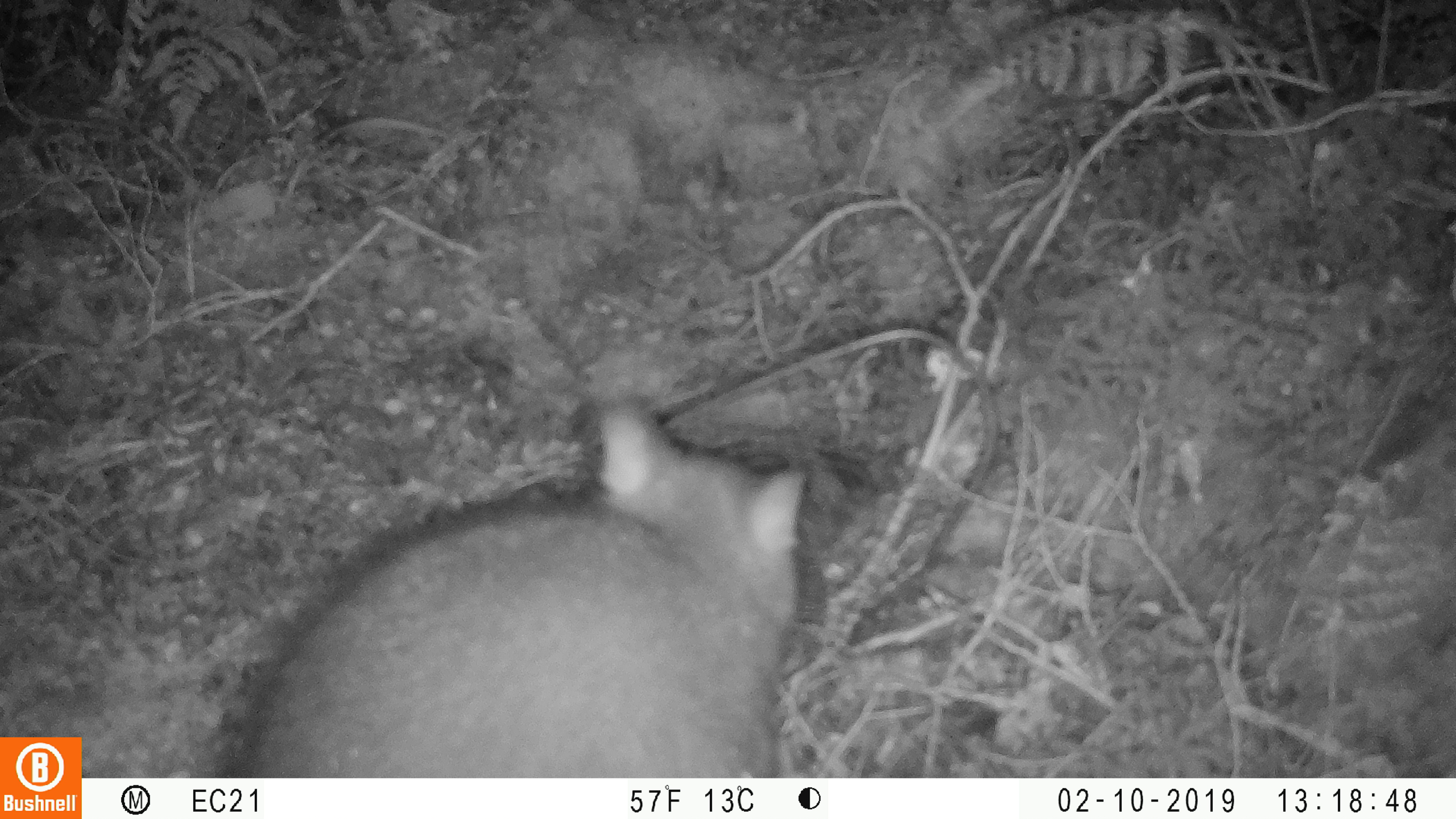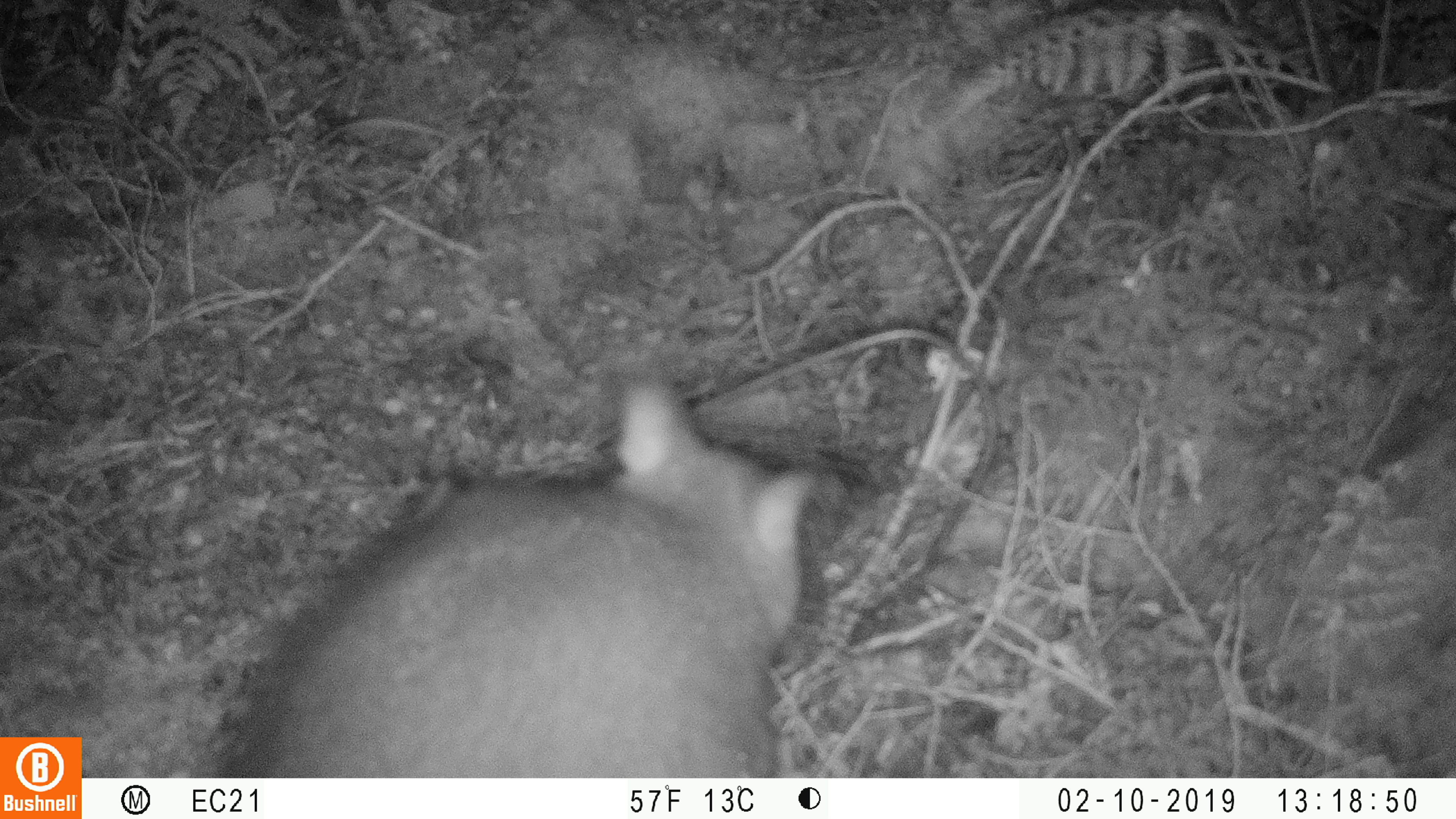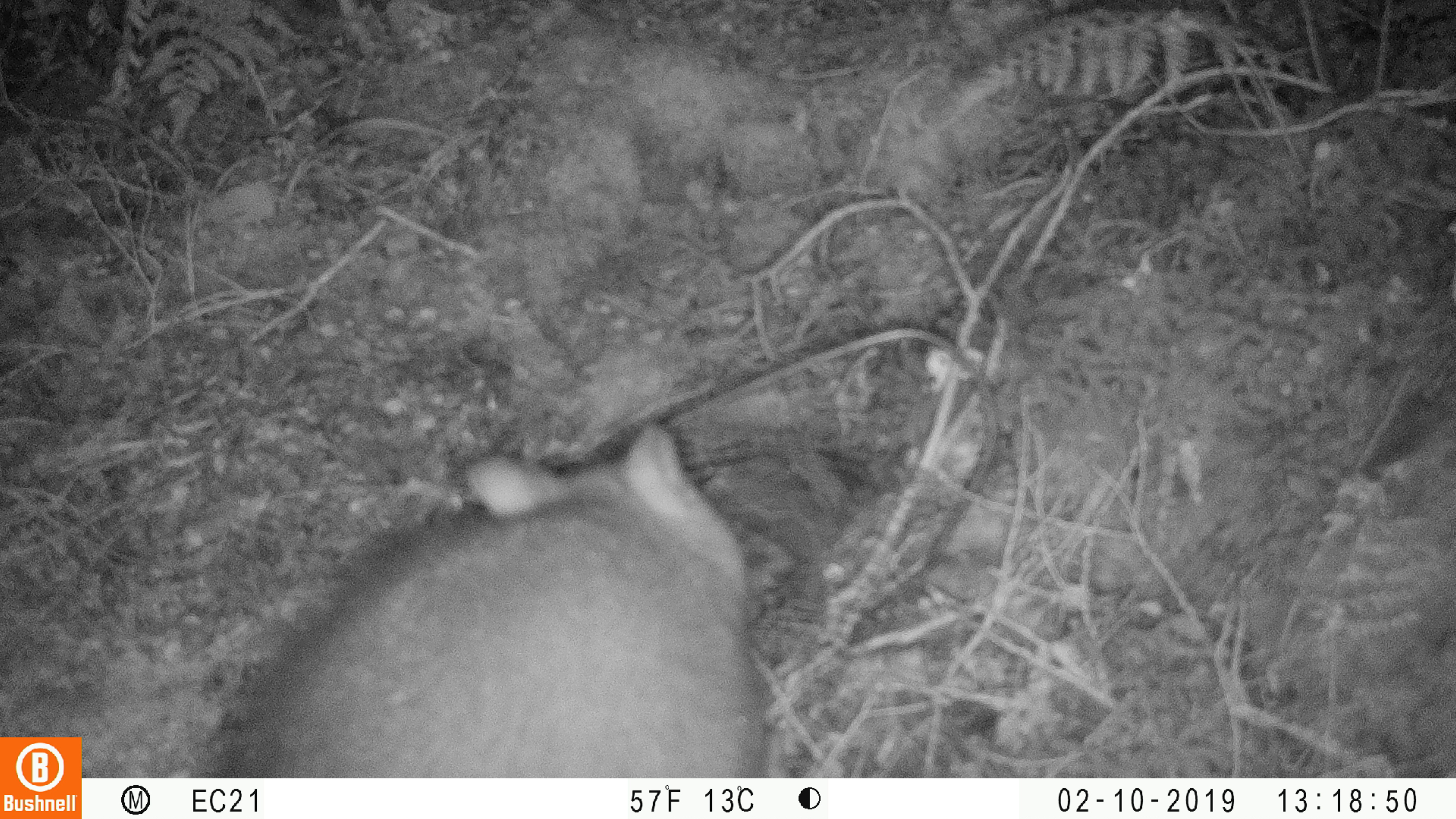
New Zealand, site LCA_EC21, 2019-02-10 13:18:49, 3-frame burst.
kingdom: Animalia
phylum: Chordata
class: Mammalia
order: Diprotodontia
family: Phalangeridae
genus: Trichosurus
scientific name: Trichosurus vulpecula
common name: common brushtail possum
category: possum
Possum (common brushtail possum) (Trichosurus vulpecula).